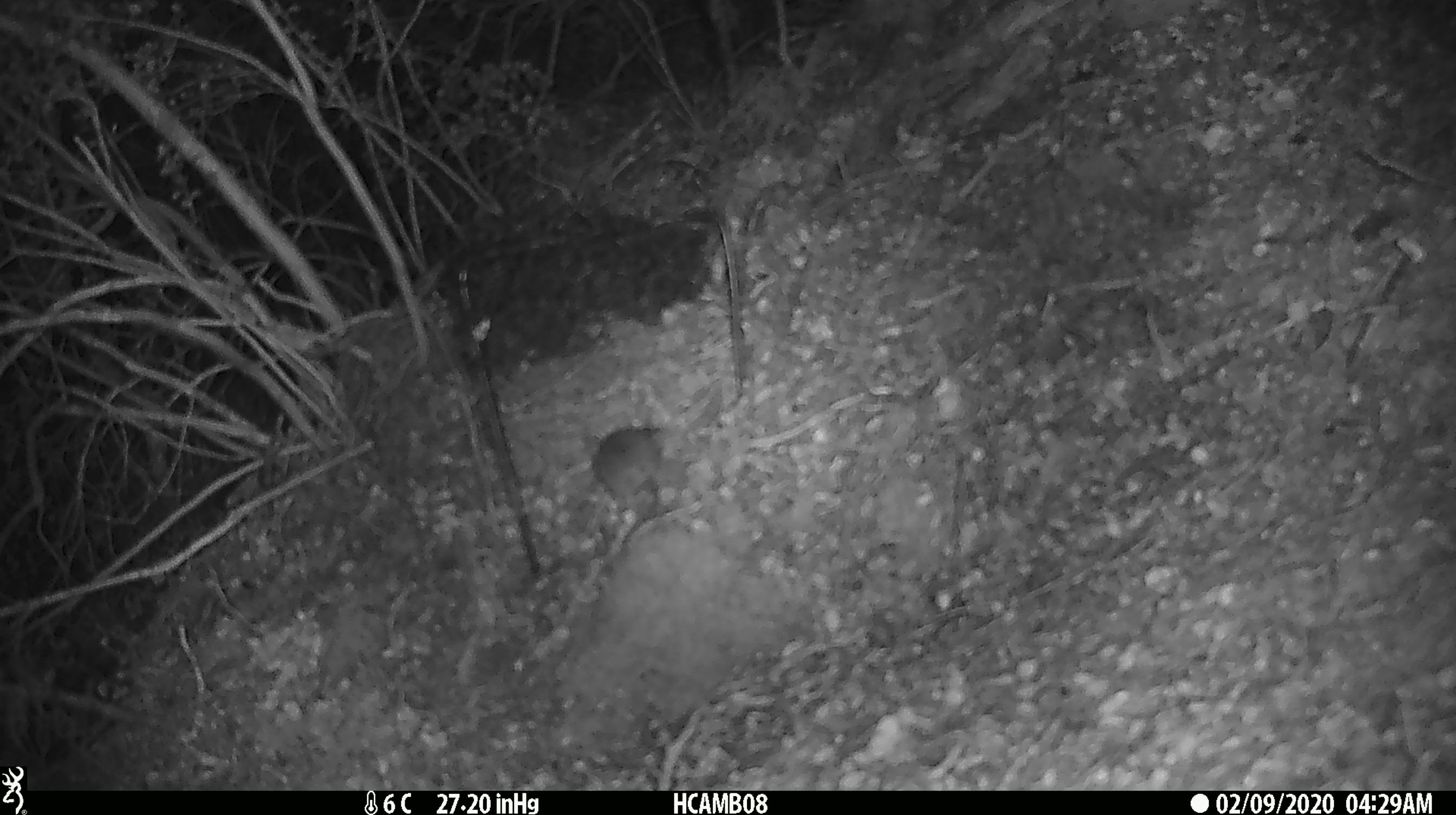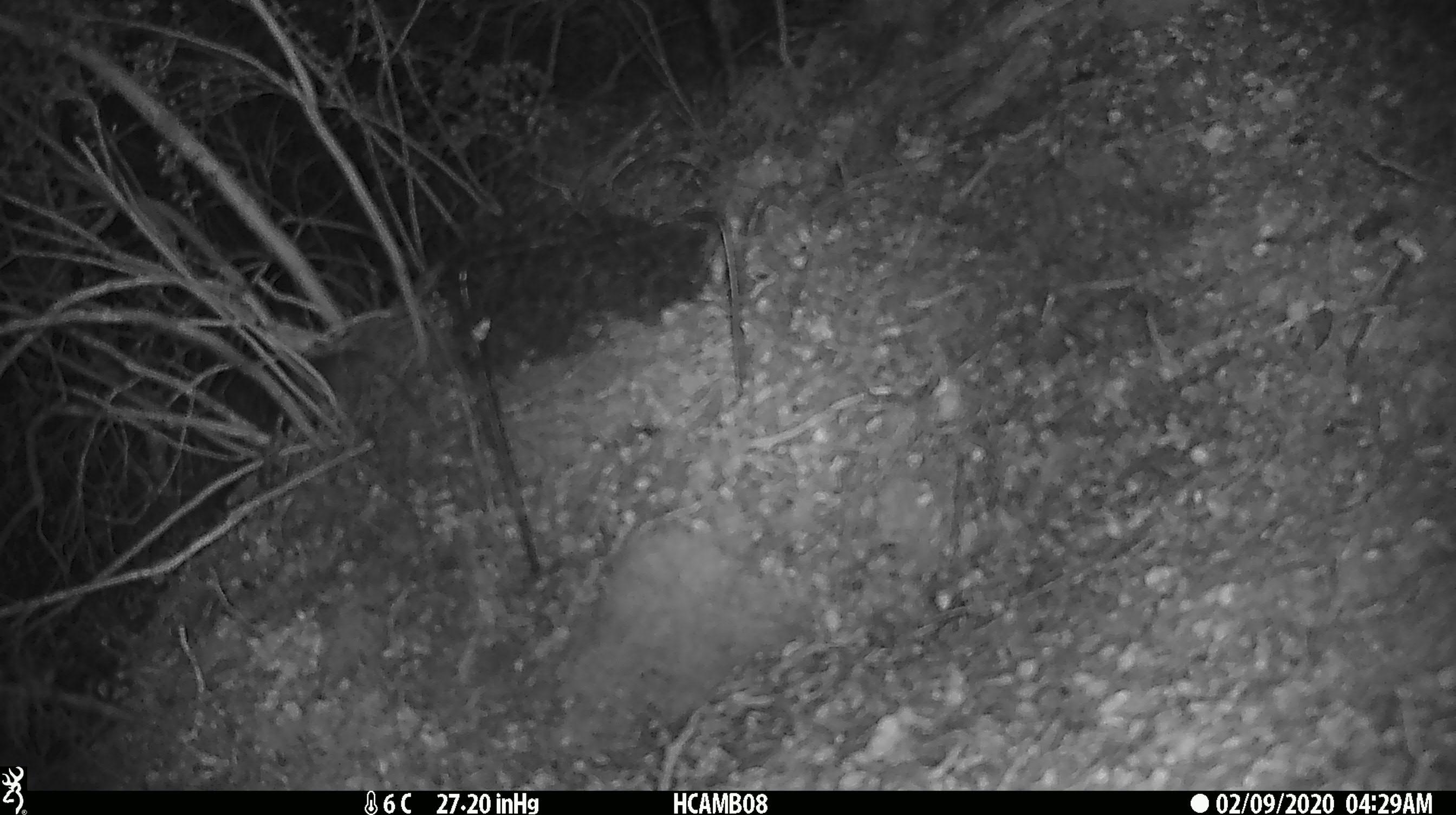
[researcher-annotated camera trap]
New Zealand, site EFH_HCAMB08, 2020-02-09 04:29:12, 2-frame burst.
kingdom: Animalia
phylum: Chordata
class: Mammalia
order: Rodentia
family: Muridae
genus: Mus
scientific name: Mus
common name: mouse